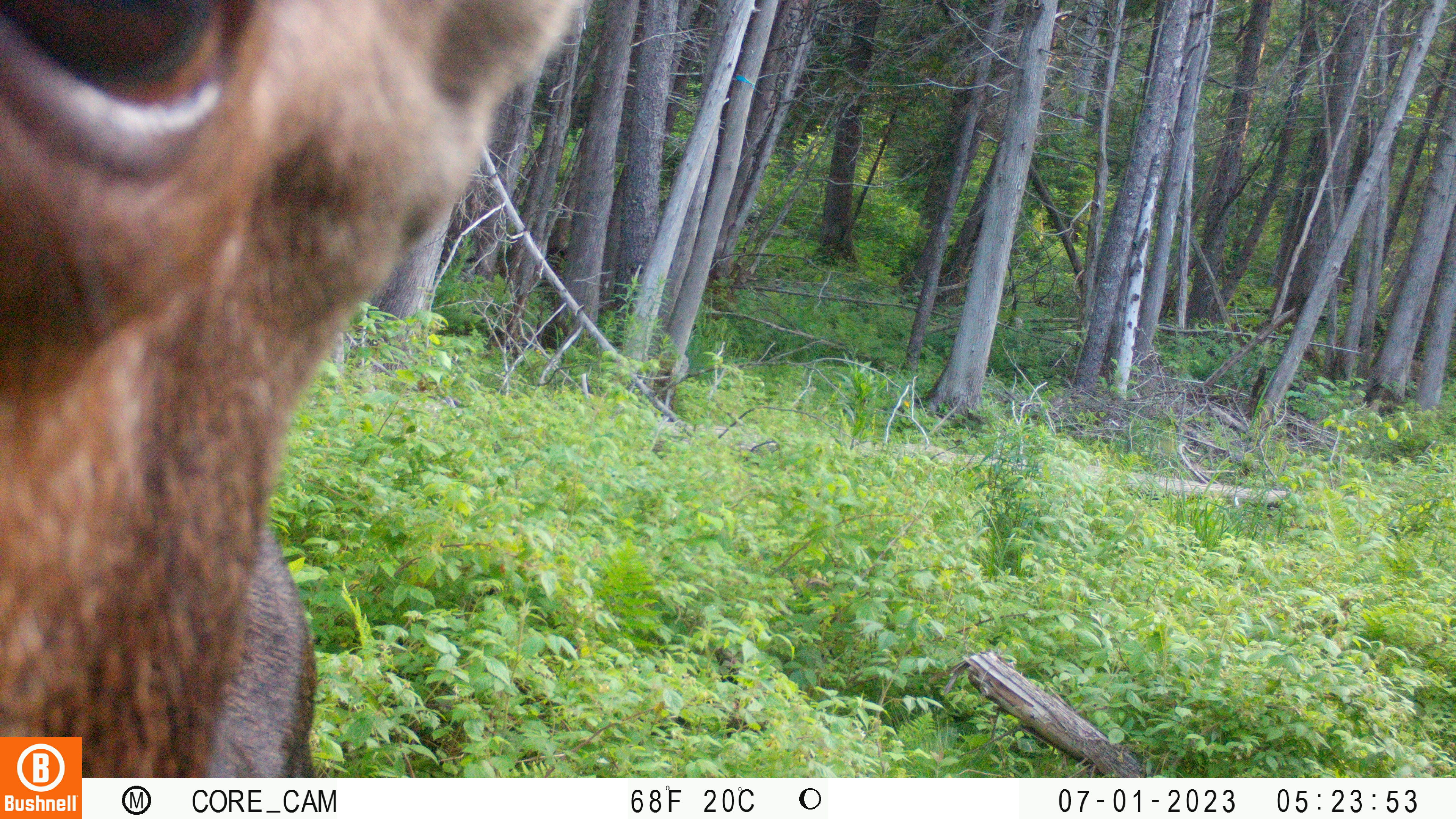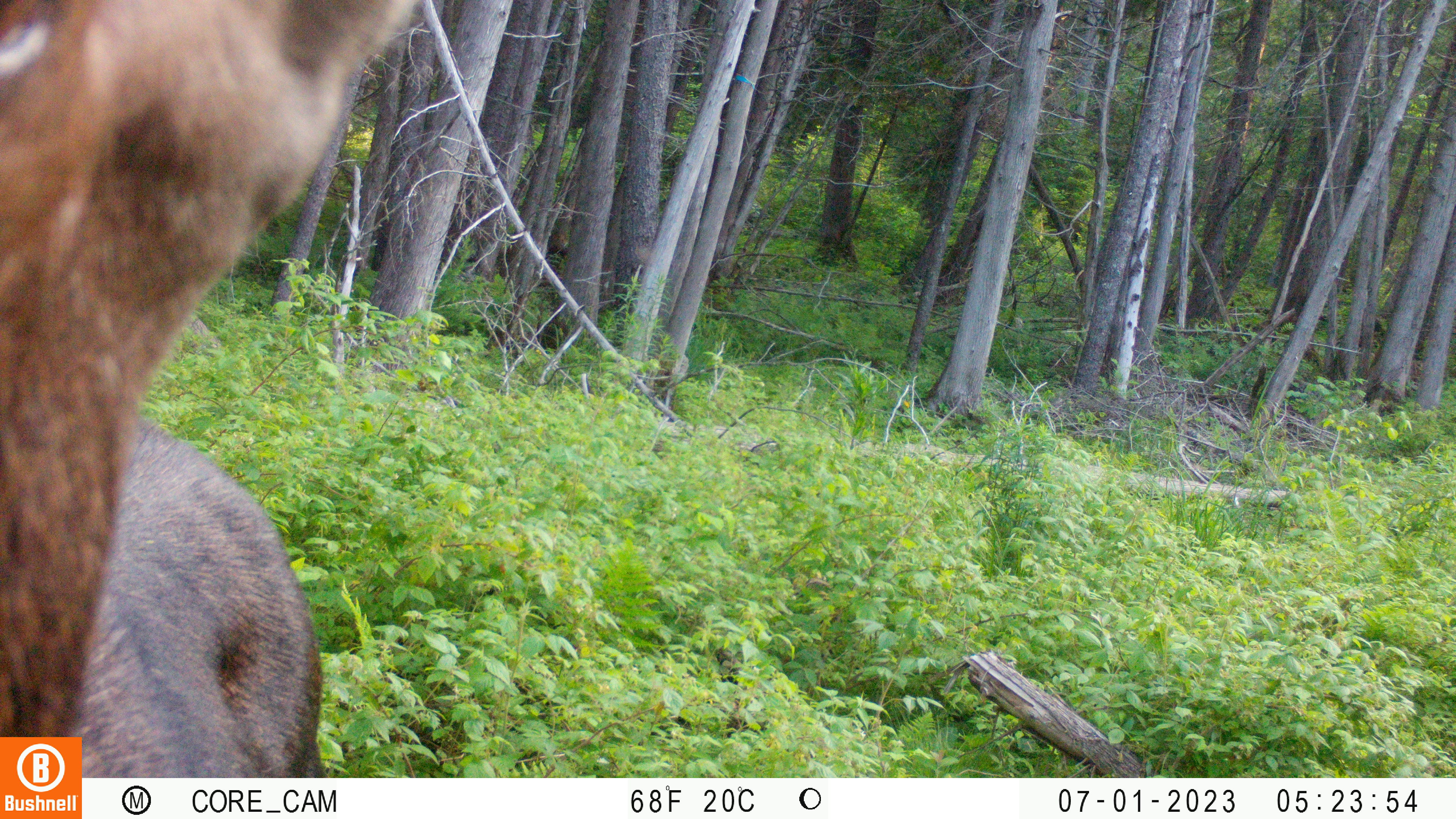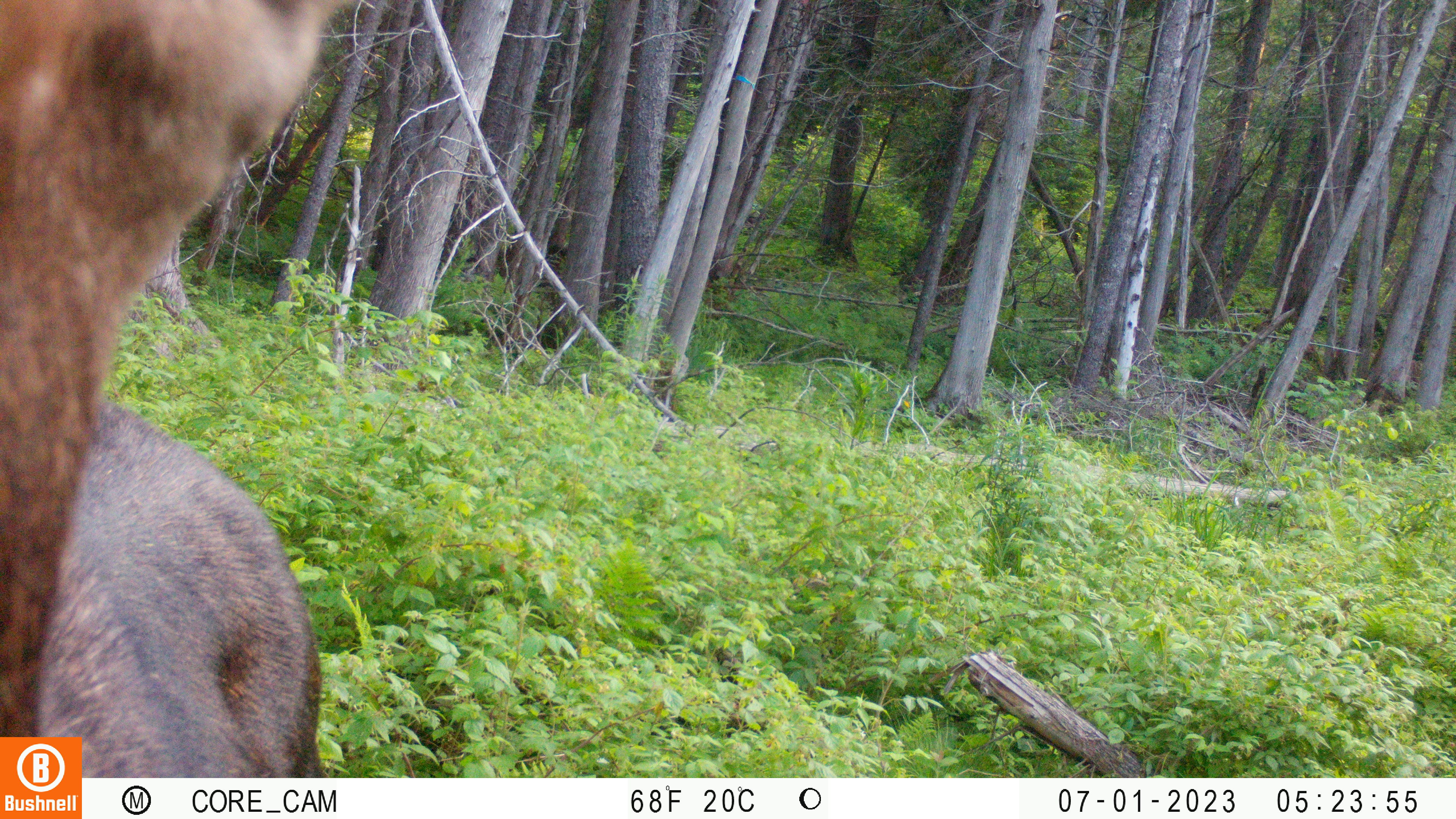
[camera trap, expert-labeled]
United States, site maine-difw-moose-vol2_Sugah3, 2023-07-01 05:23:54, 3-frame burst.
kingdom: Animalia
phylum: Chordata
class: Mammalia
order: Artiodactyla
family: Cervidae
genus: Alces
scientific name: Alces alces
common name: moose